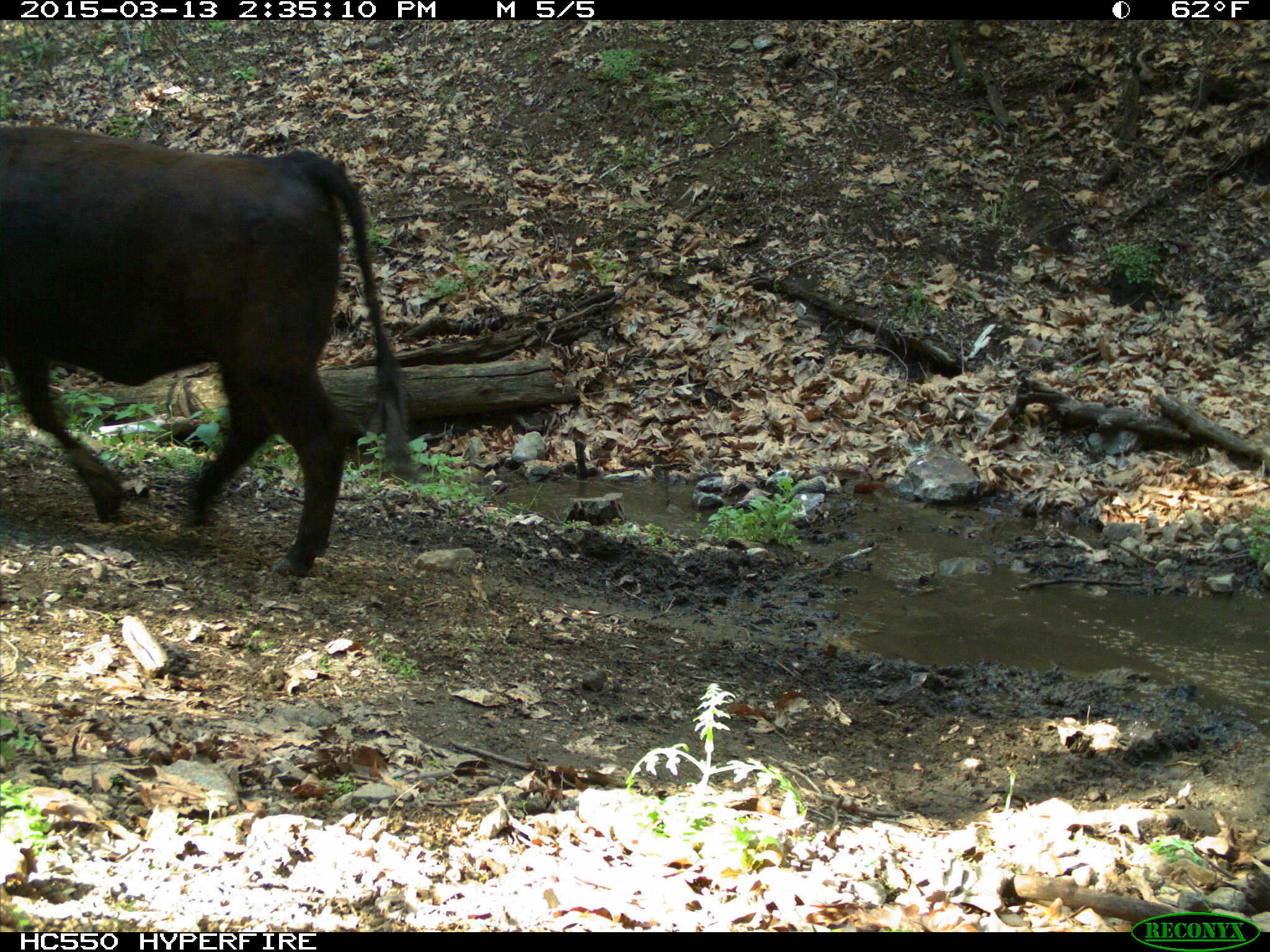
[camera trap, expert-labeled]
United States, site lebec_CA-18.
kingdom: Animalia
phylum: Chordata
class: Mammalia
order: Artiodactyla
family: Bovidae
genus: Bos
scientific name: Bos taurus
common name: domestic cow